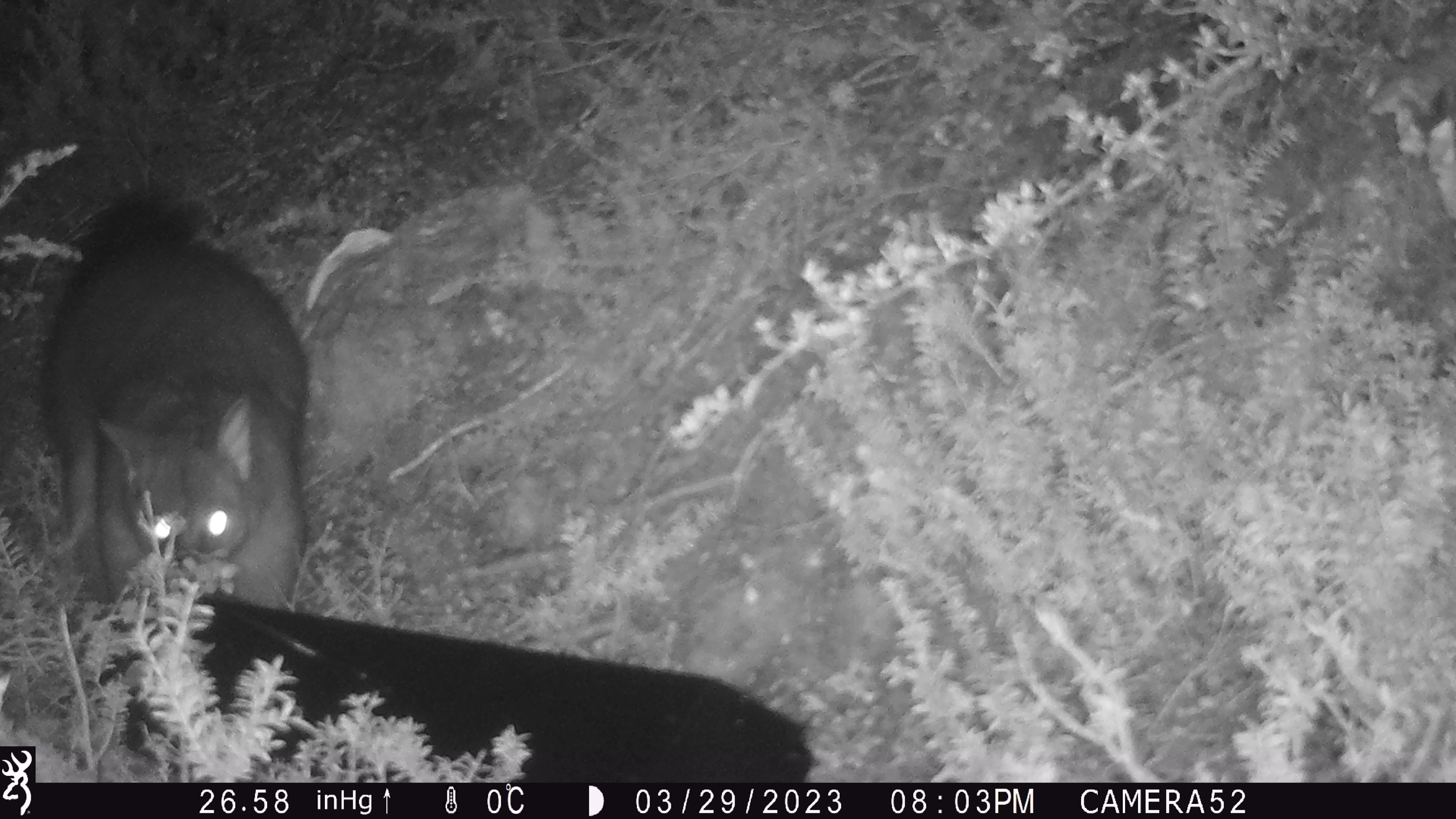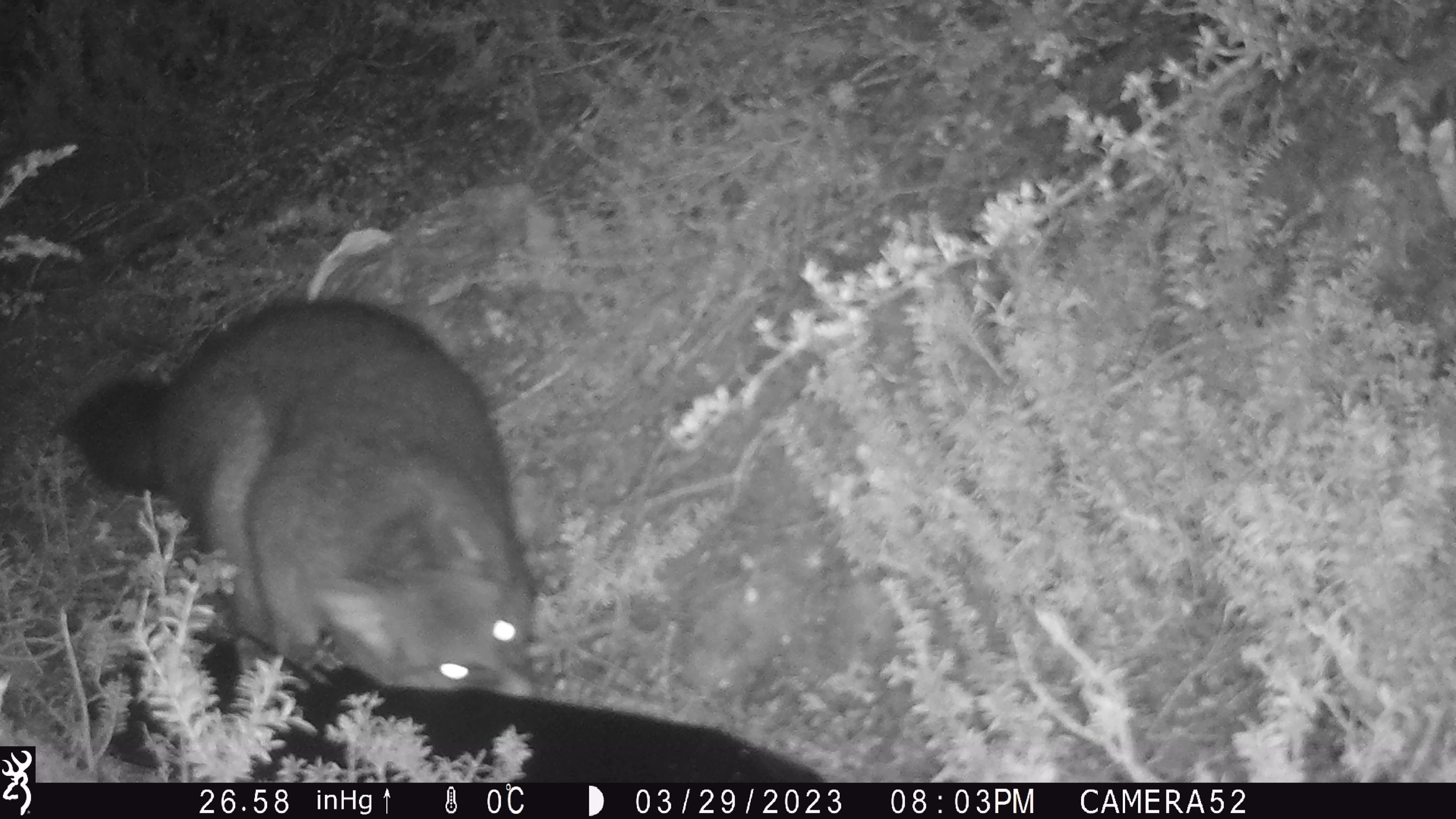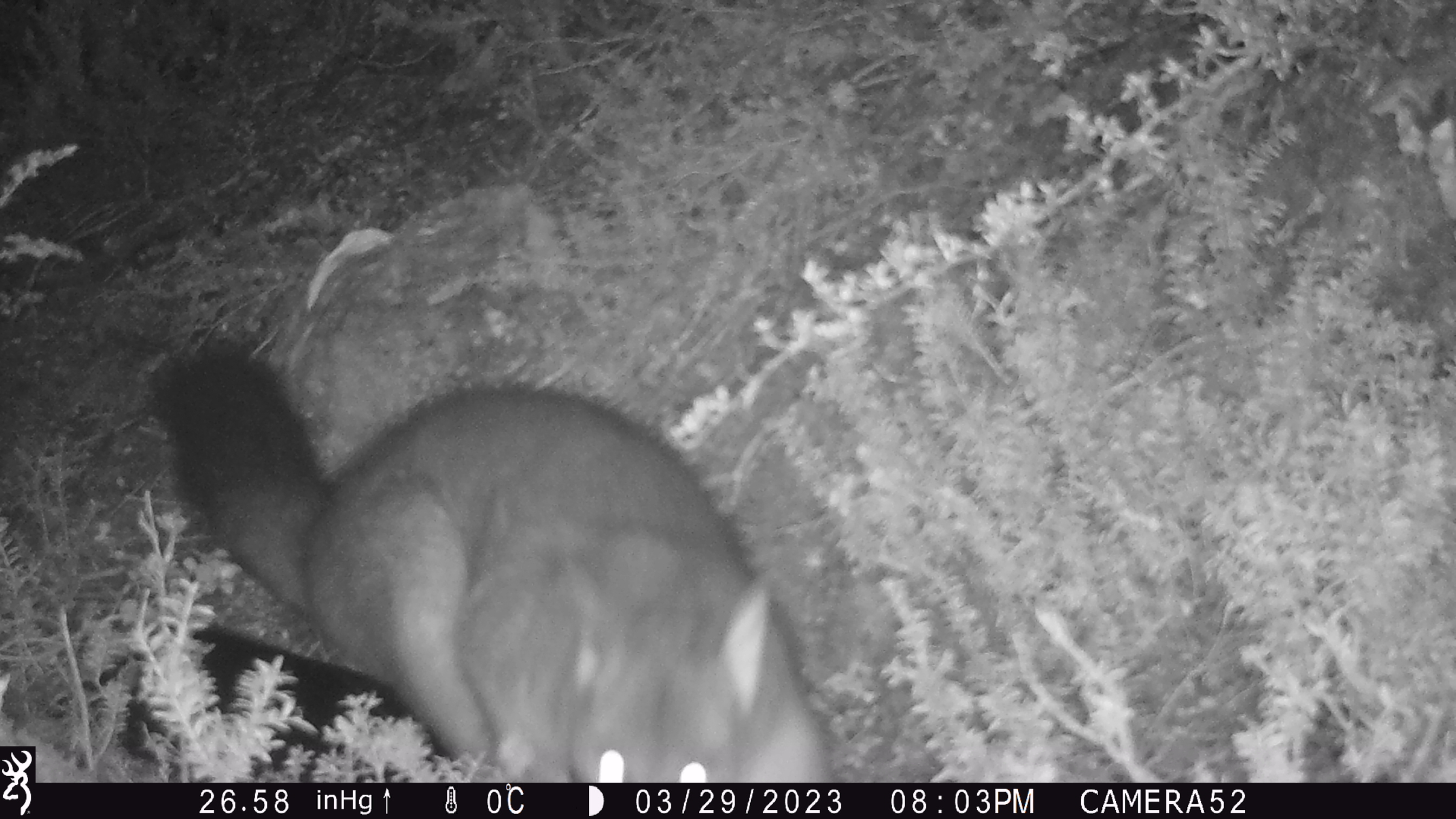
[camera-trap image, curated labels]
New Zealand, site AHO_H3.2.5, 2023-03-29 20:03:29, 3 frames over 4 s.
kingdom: Animalia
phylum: Chordata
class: Mammalia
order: Carnivora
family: Mustelidae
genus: Mustela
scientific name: Mustela erminea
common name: stoat